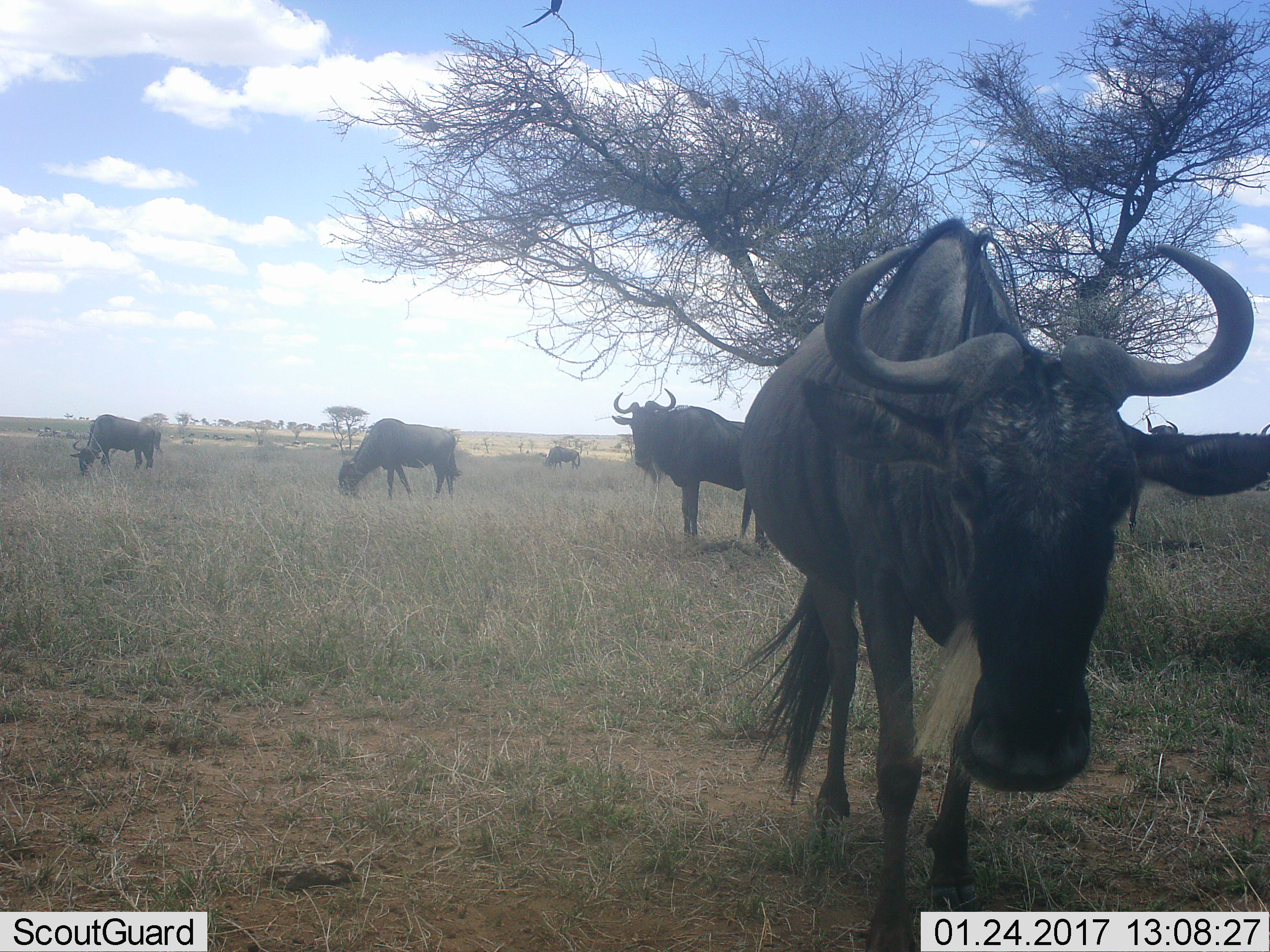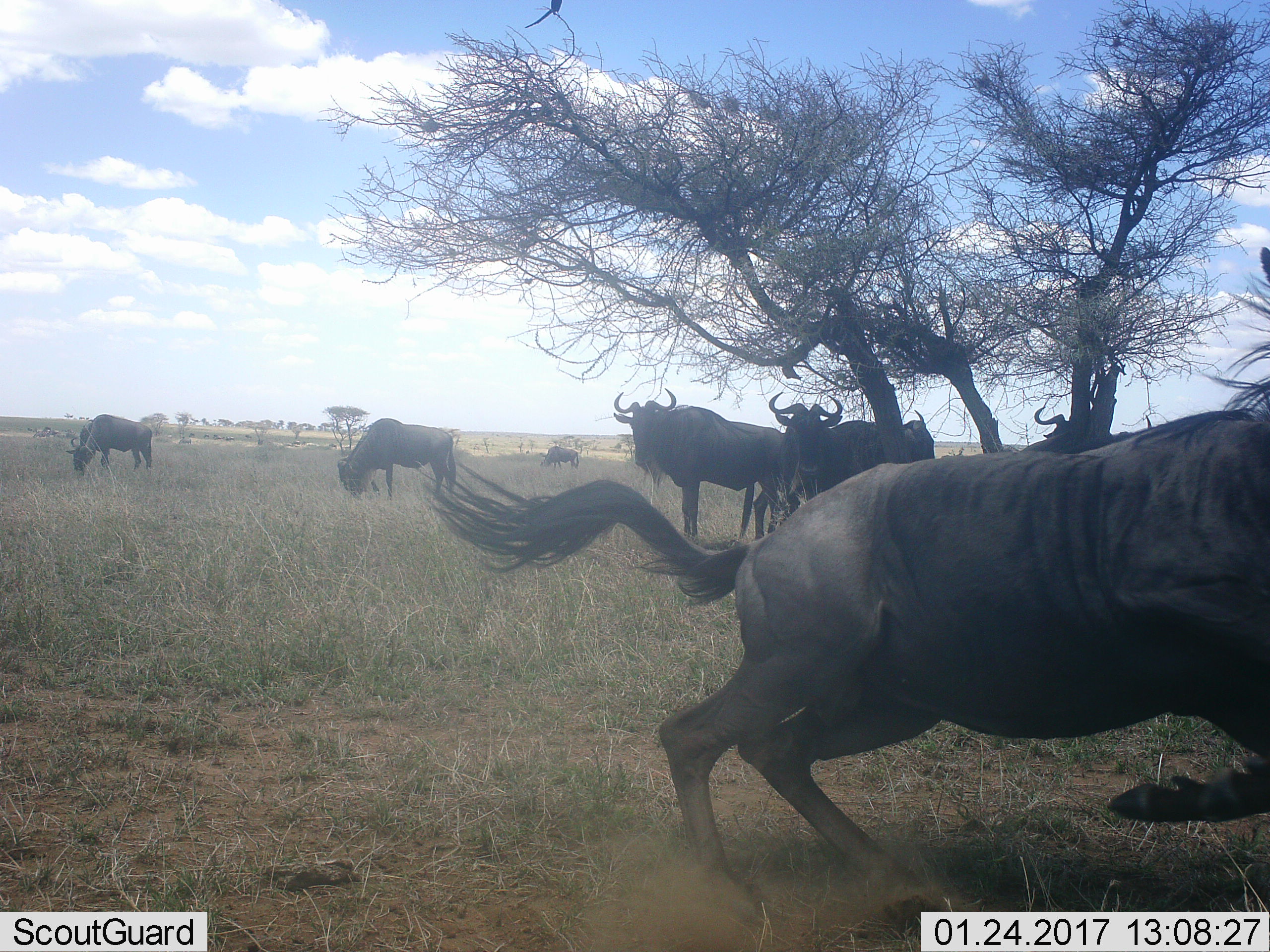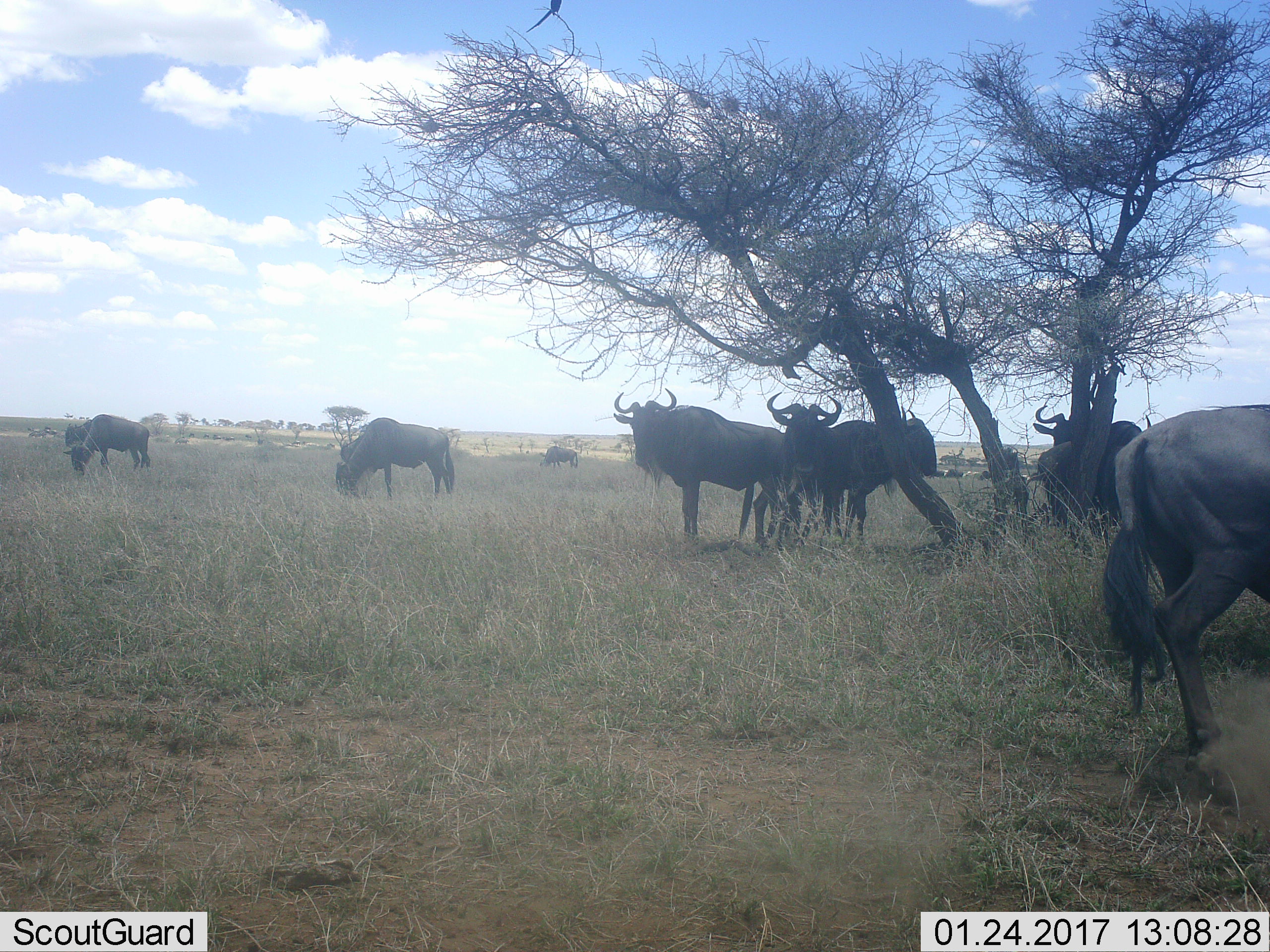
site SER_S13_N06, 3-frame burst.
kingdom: Animalia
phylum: Chordata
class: Mammalia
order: Artiodactyla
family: Bovidae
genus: Connochaetes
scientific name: Connochaetes taurinus taurinus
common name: blue wildebeest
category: wildebeestblue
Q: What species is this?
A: Wildebeestblue (blue wildebeest) (Connochaetes taurinus taurinus).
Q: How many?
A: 5.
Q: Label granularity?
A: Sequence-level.